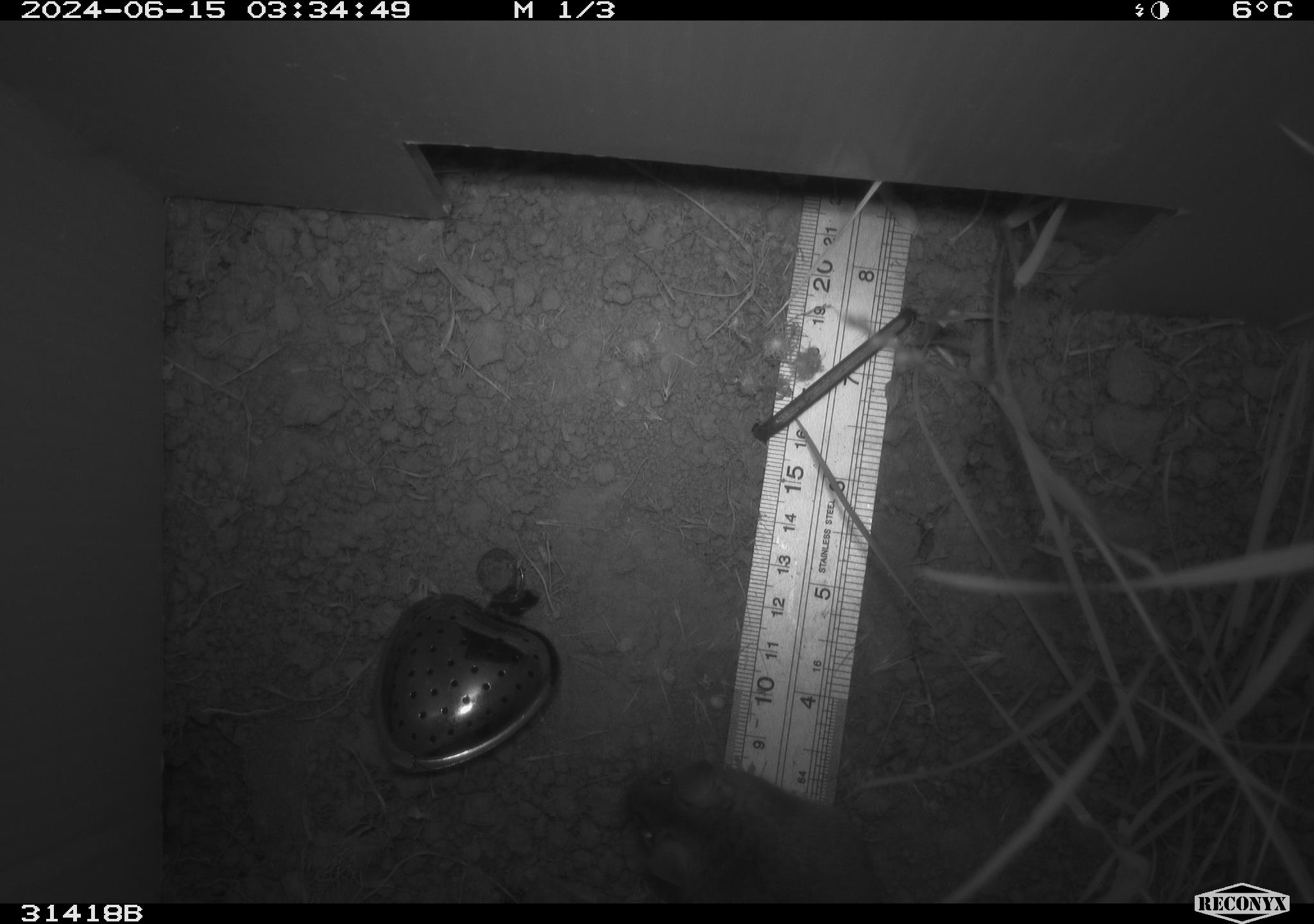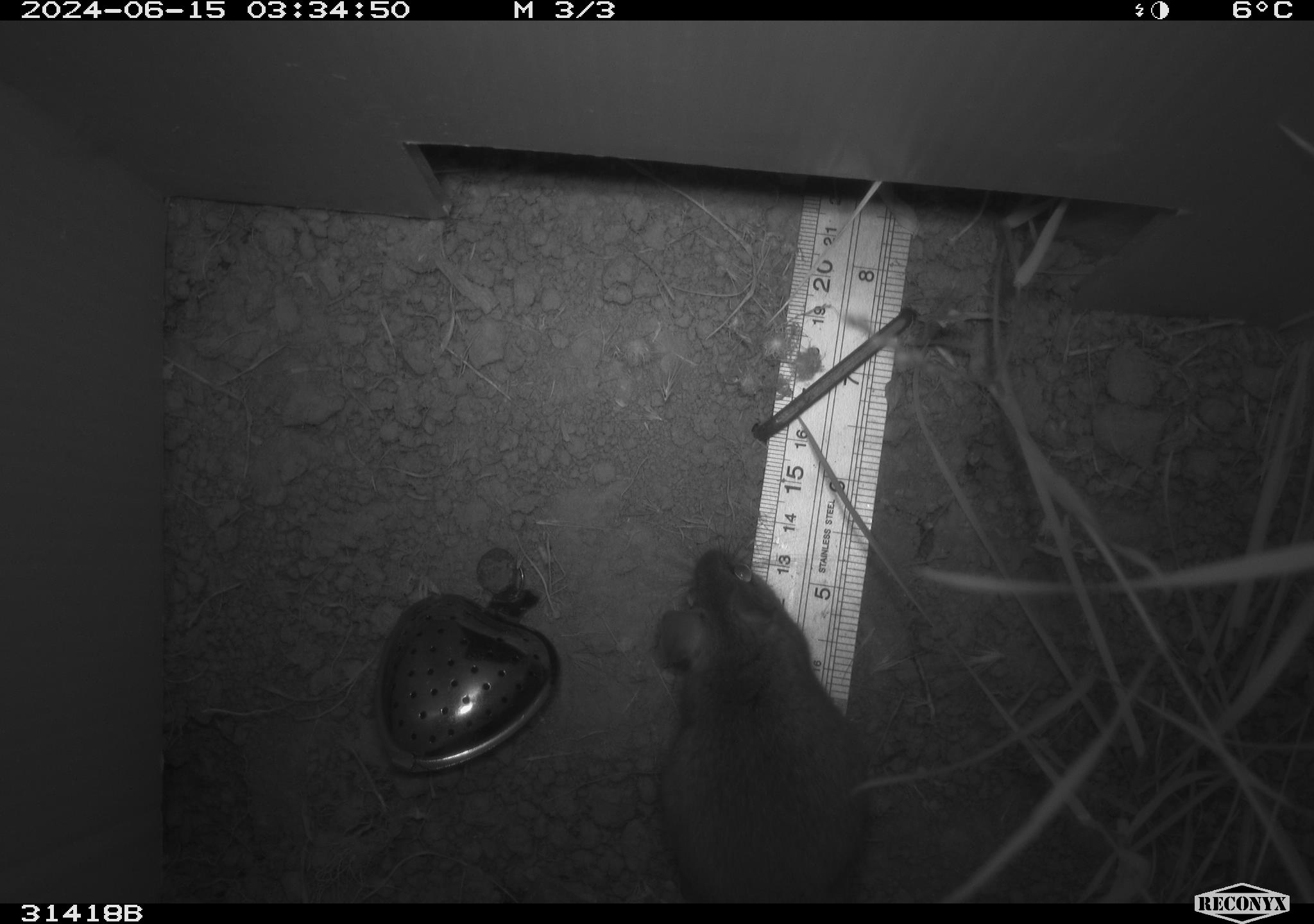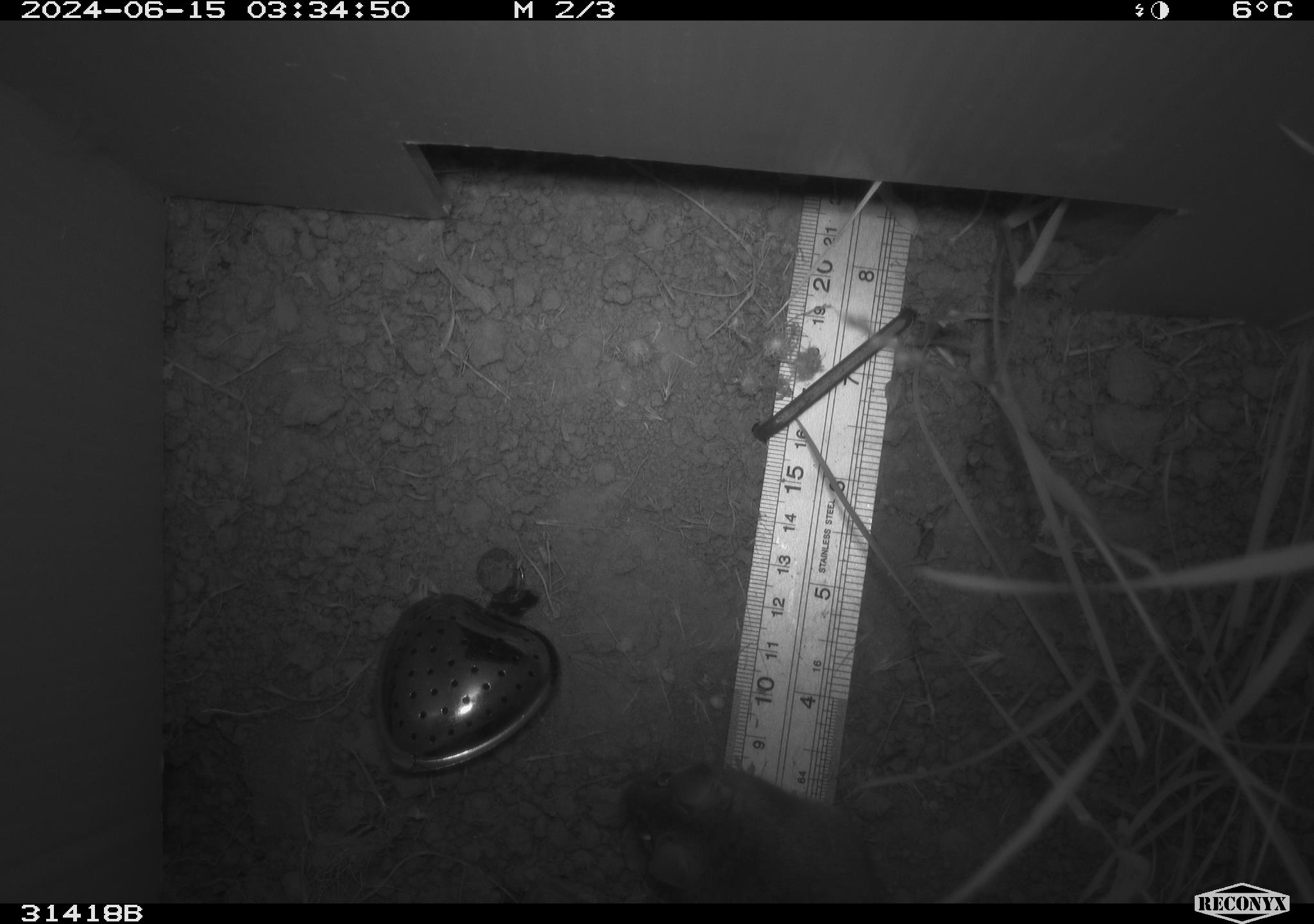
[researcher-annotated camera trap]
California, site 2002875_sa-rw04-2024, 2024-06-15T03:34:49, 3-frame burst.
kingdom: Animalia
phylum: Chordata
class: Mammalia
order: Rodentia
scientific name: Rodentia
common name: rodent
Rodent (Rodentia).